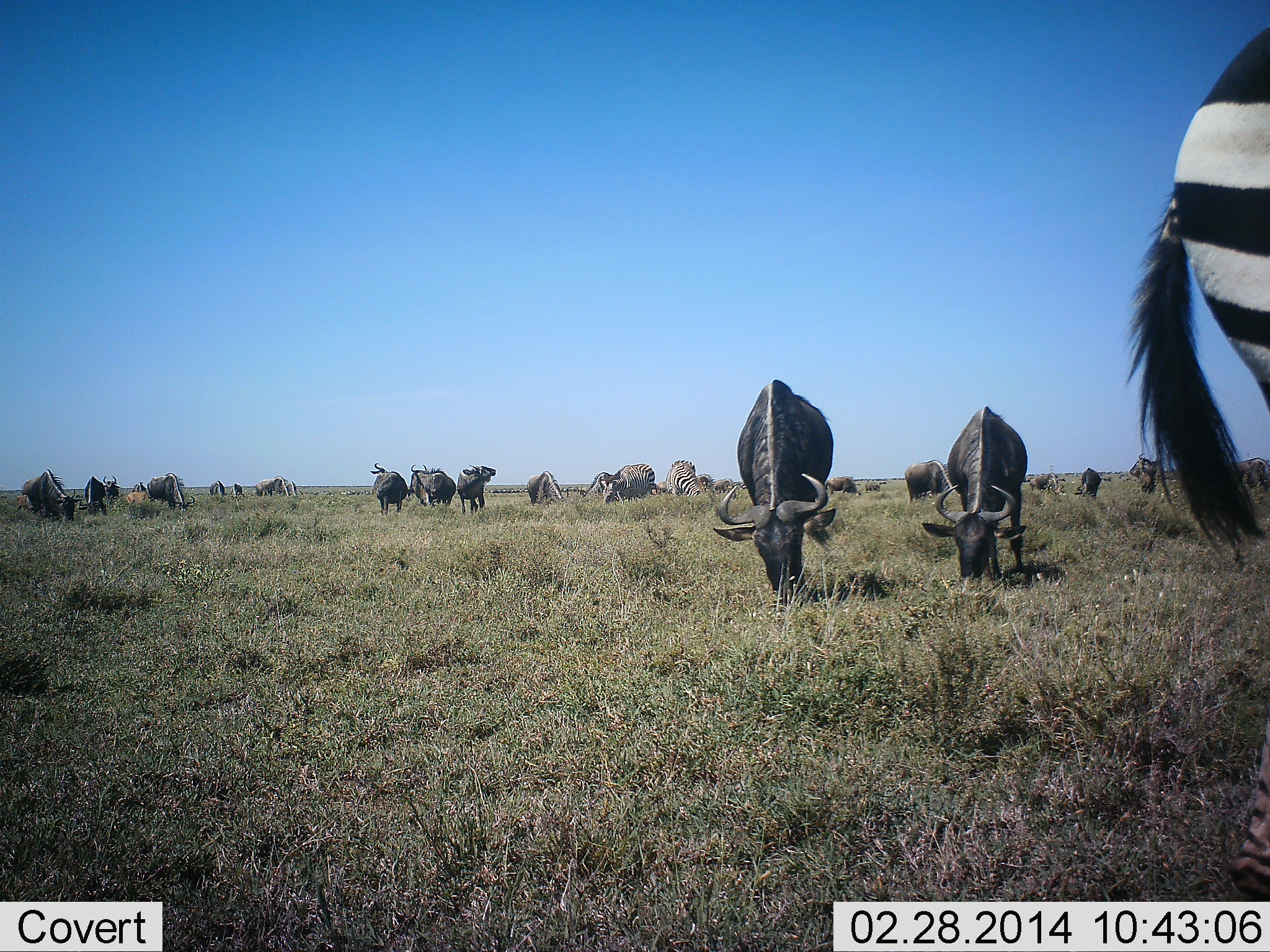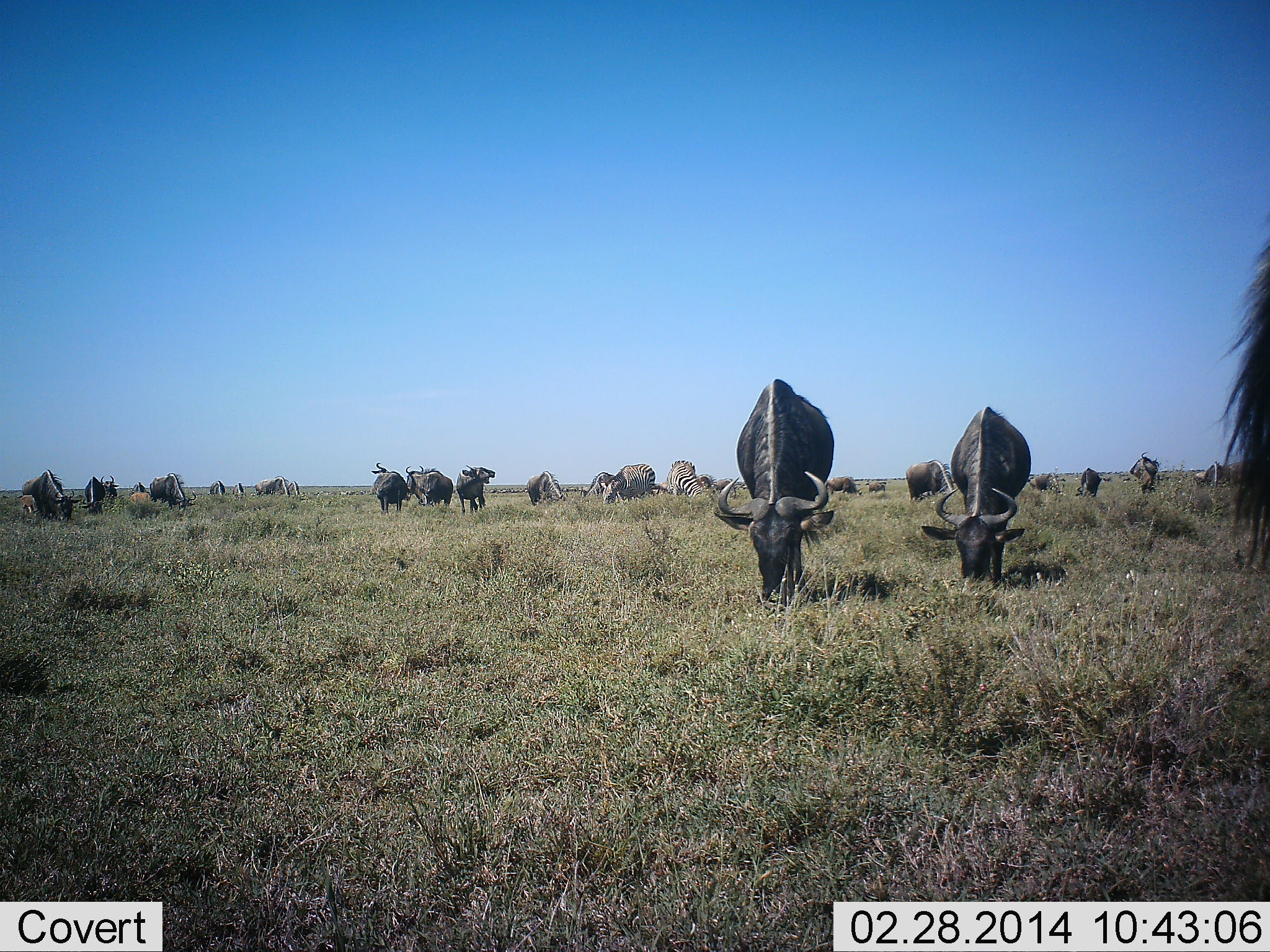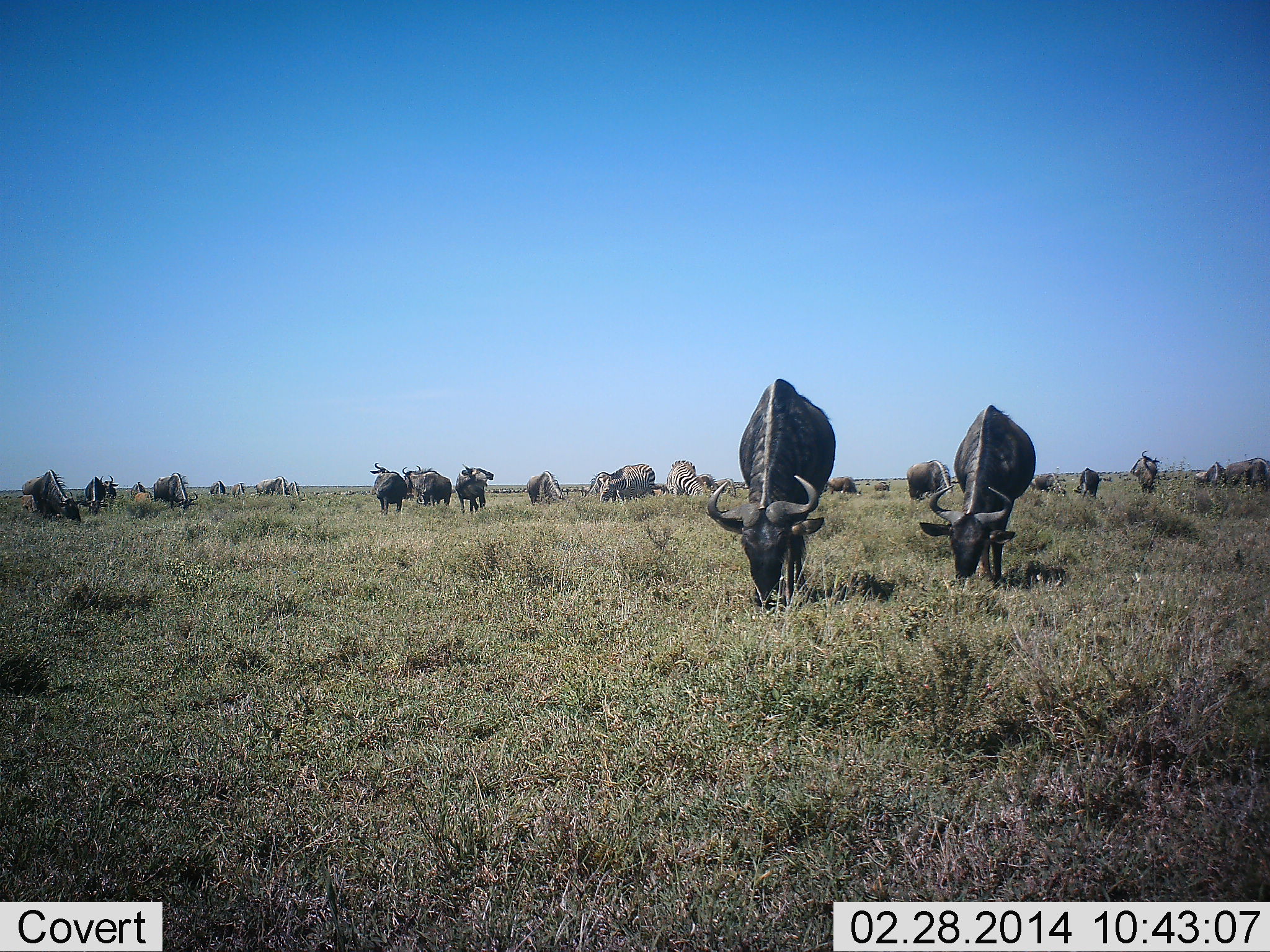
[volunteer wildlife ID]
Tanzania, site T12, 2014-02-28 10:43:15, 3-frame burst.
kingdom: Animalia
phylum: Chordata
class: Mammalia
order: Artiodactyla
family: Bovidae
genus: Connochaetes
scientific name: Connochaetes taurinus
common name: blue wildebeest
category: wildebeest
Wildebeest (blue wildebeest) (Connochaetes taurinus), count 11-50. Behavior (volunteer vote fractions): standing 50%, resting 0%, moving 0%, interacting 0%. Young present (vote fraction): 8%. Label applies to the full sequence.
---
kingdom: Animalia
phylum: Chordata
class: Mammalia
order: Perissodactyla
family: Equidae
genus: Equus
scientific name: Equus quagga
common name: plains zebra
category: zebra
Zebra (plains zebra) (Equus quagga), count 3. Behavior (volunteer vote fractions): standing 45%, resting 0%, moving 36%, interacting 0%. Young present (vote fraction): 0%. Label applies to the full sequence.